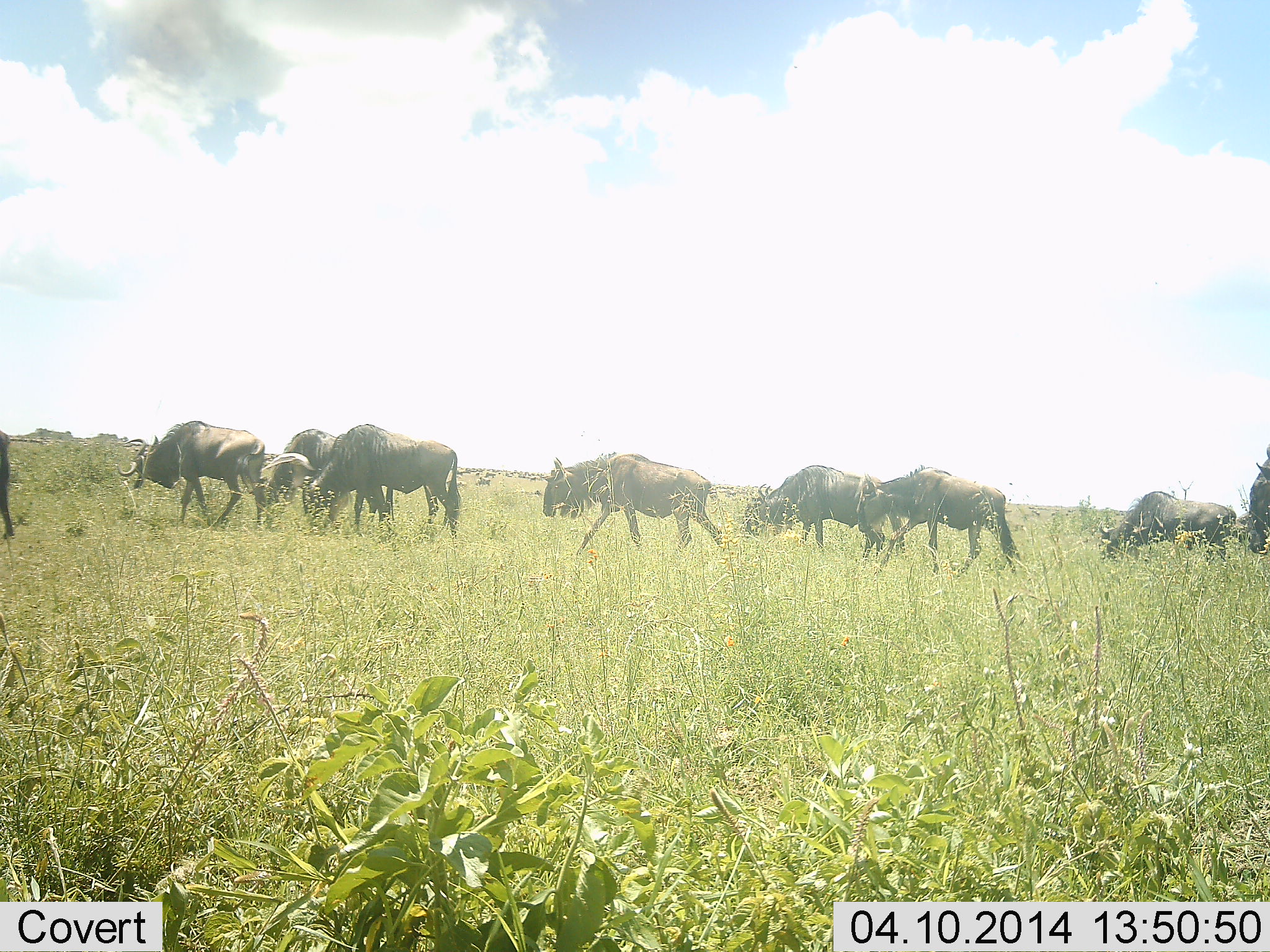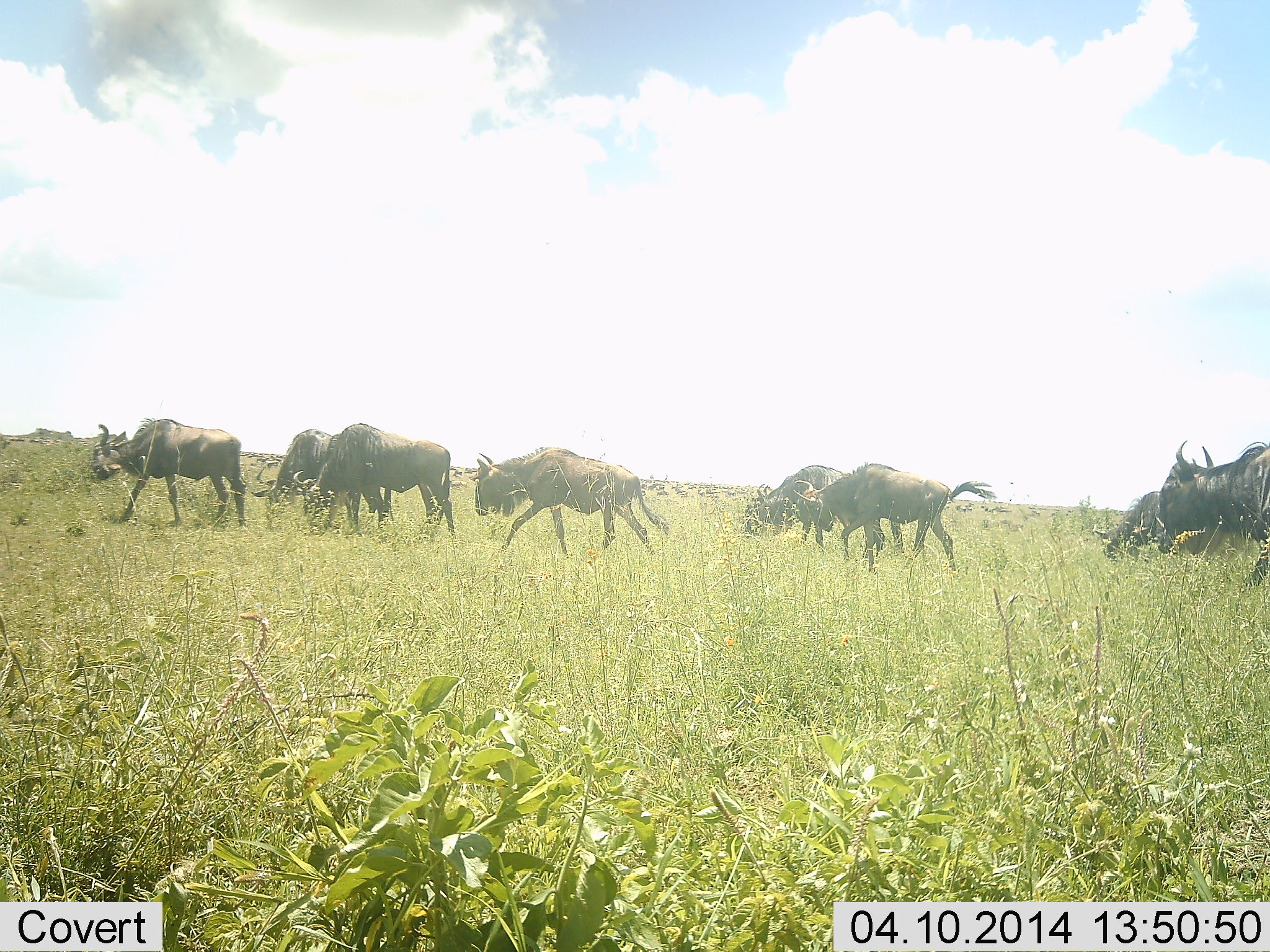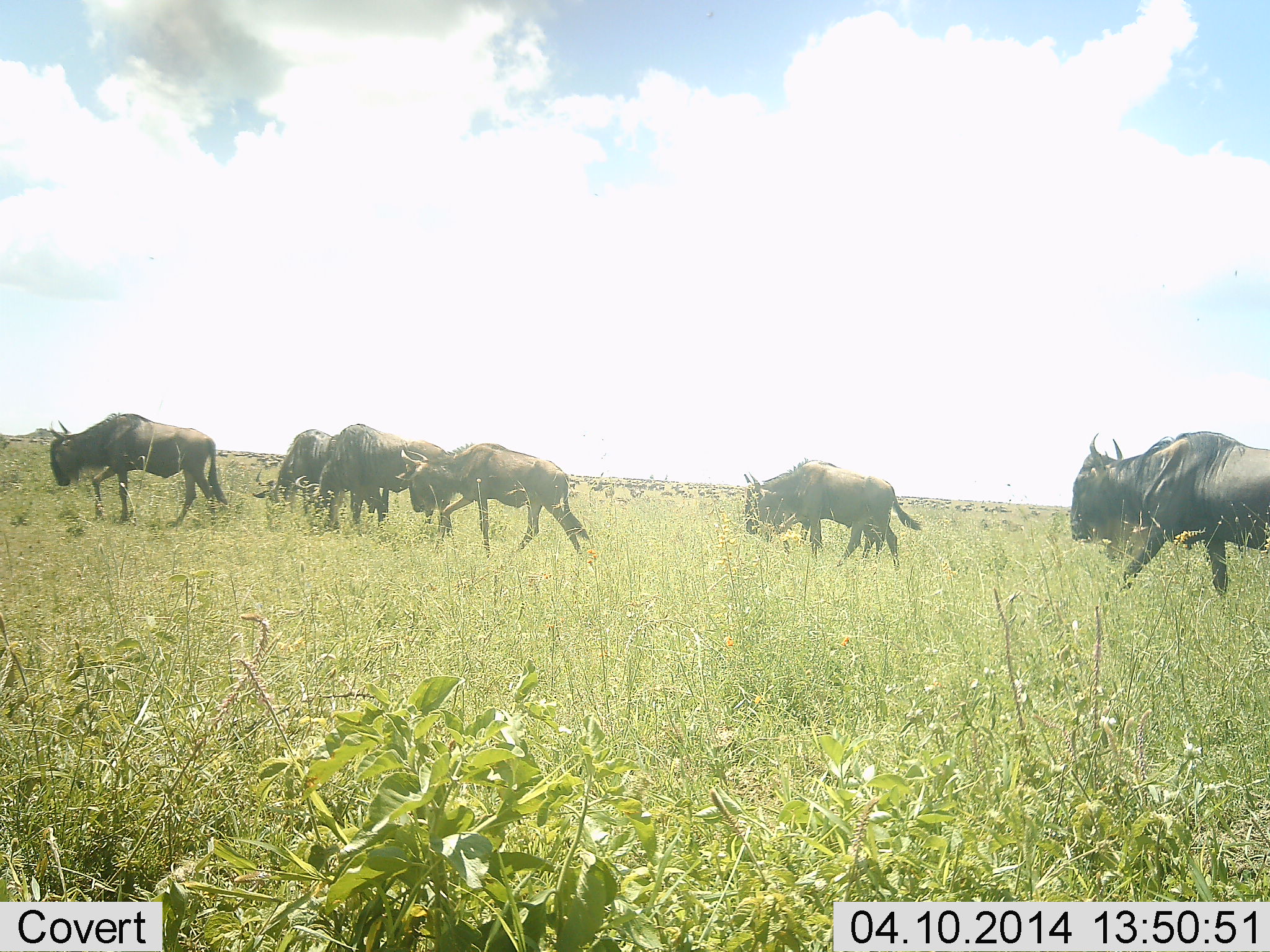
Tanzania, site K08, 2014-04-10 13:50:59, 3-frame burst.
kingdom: Animalia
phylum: Chordata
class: Mammalia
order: Artiodactyla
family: Bovidae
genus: Connochaetes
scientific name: Connochaetes taurinus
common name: blue wildebeest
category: wildebeest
Wildebeest (blue wildebeest) (Connochaetes taurinus), count 8. Behavior (volunteer vote fractions): standing 18%, resting 0%, moving 91%, interacting 0%. Young present (vote fraction): 0%. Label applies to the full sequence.